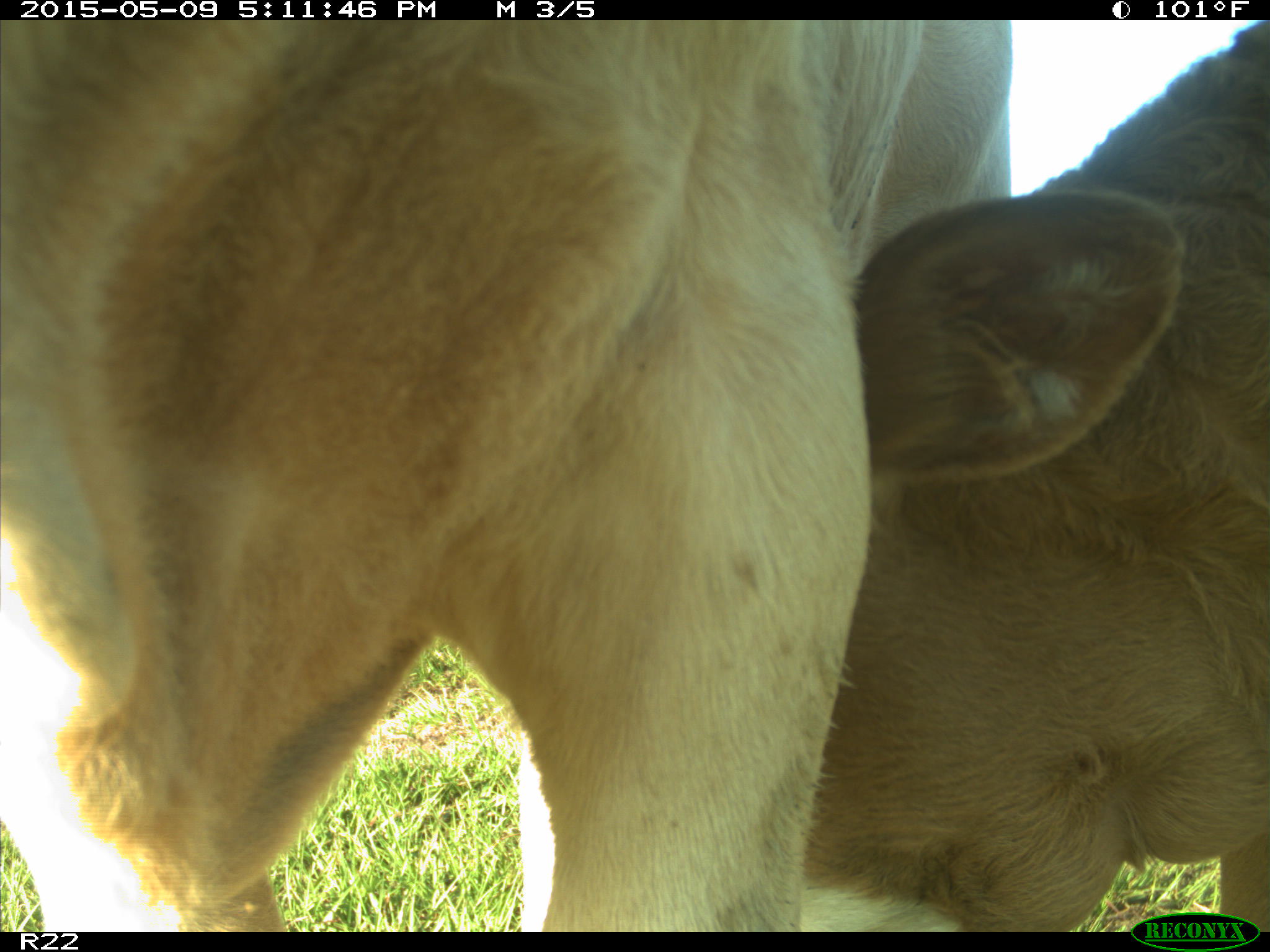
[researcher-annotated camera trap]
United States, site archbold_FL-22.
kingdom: Animalia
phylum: Chordata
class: Mammalia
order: Artiodactyla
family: Bovidae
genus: Bos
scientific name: Bos taurus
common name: domestic cow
Bos taurus (domestic cow).